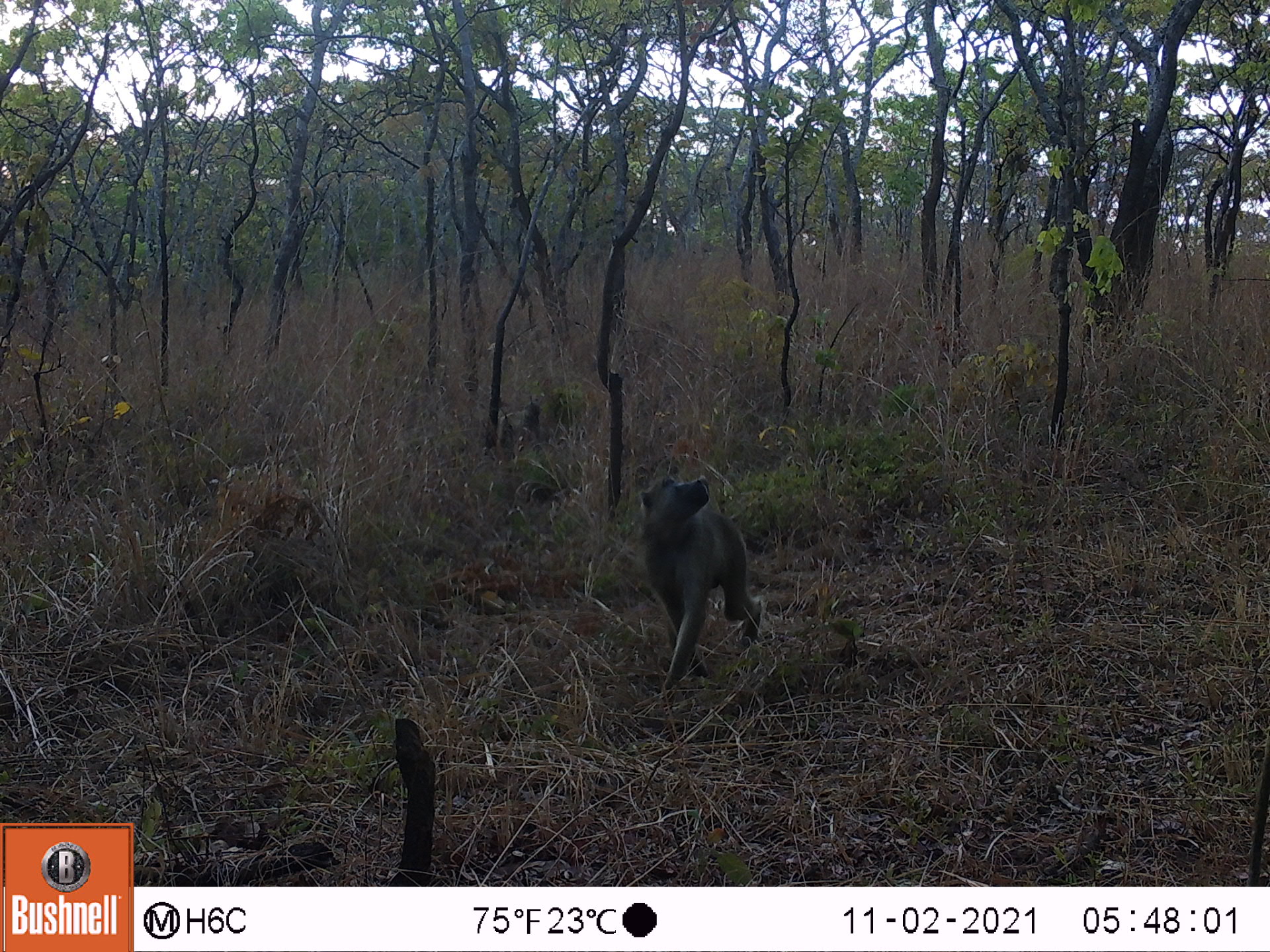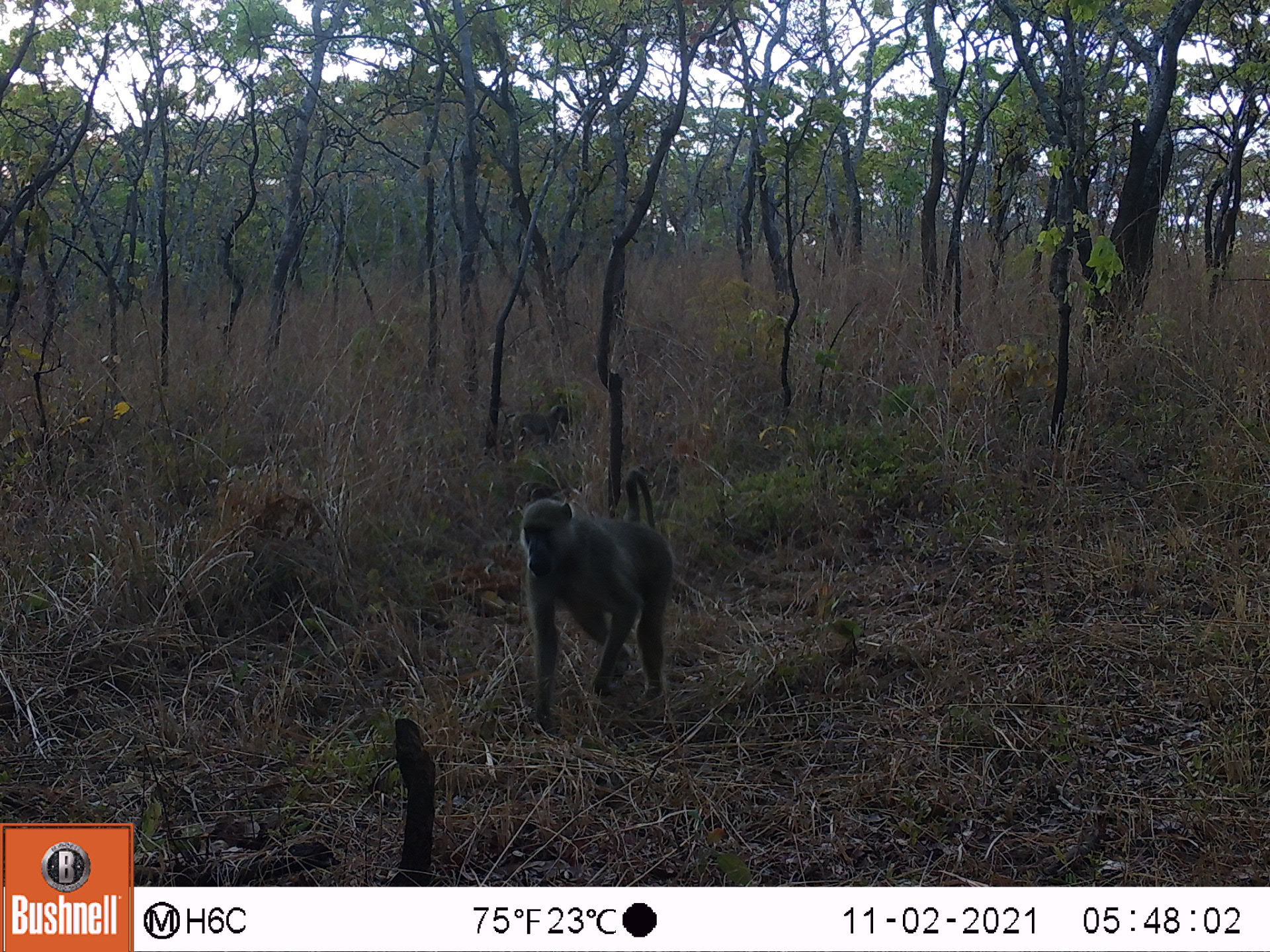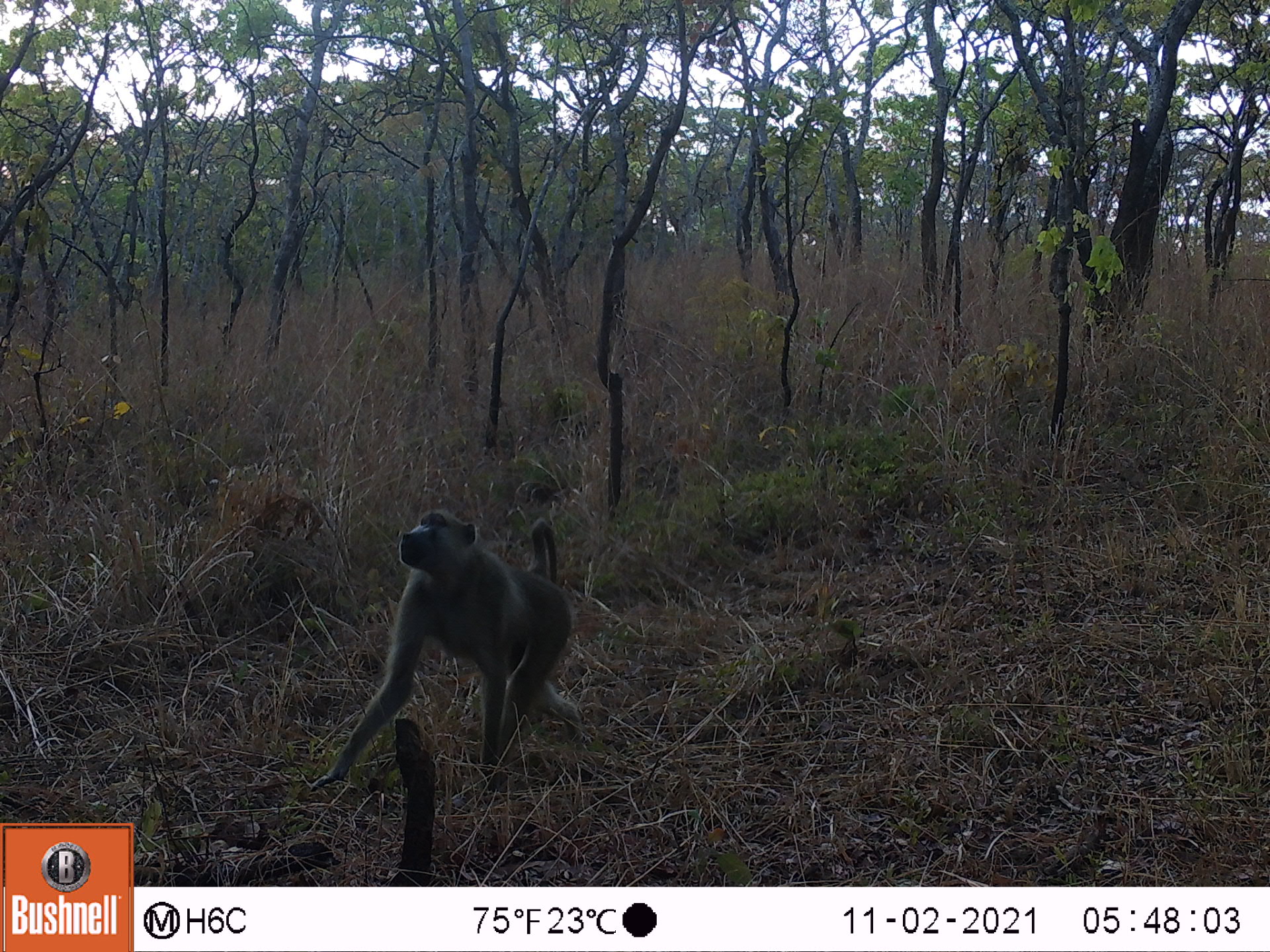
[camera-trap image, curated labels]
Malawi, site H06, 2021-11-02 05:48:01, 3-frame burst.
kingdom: Animalia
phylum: Chordata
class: Mammalia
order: Primates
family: Cercopithecidae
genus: Papio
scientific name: Papio cynocephalus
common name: yellow baboon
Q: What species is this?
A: Yellow baboon (Papio cynocephalus).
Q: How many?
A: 1.